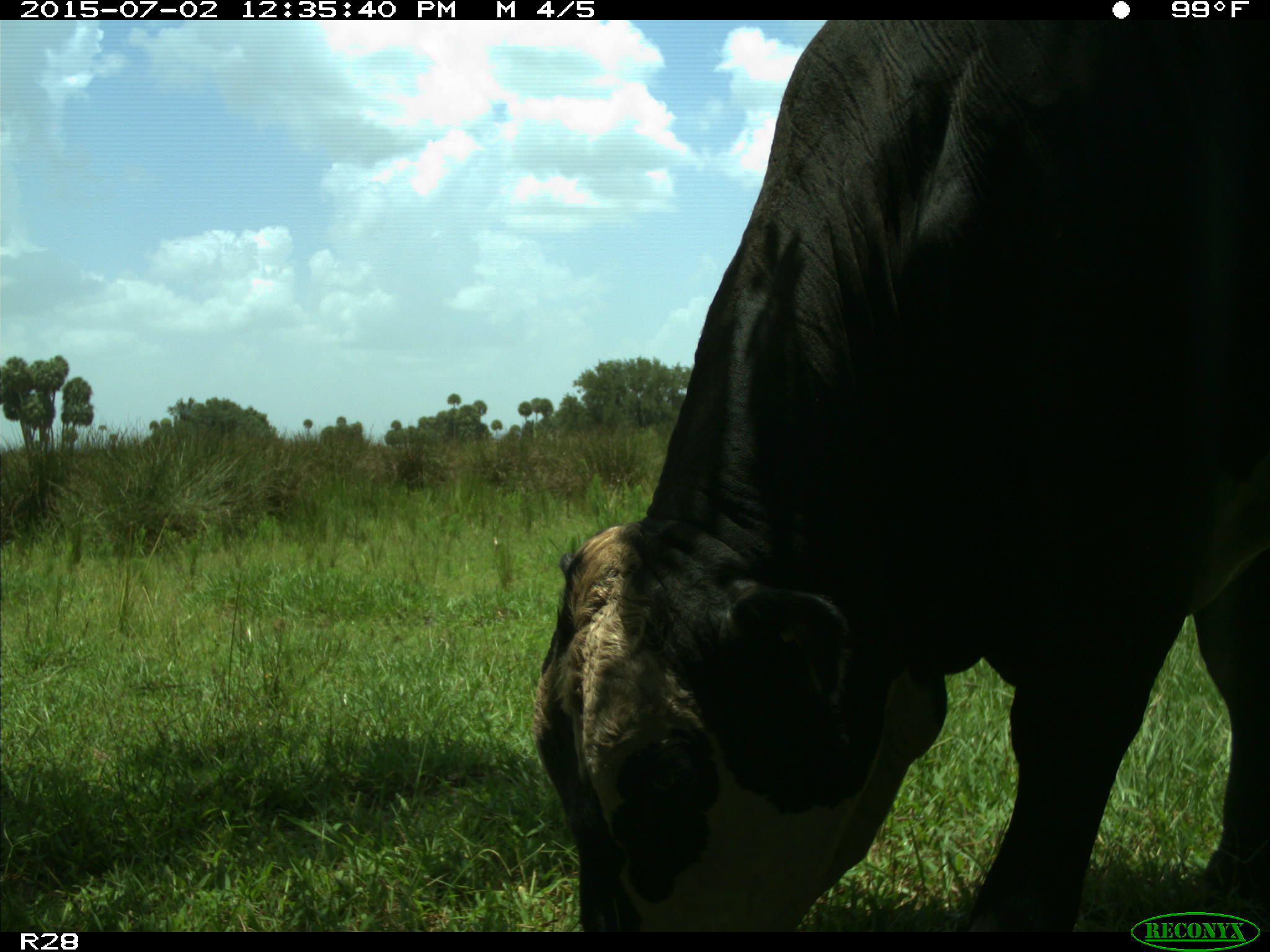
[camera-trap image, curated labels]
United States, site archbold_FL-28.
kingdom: Animalia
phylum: Chordata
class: Mammalia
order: Artiodactyla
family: Bovidae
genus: Bos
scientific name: Bos taurus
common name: domestic cow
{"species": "Bos taurus (domestic cow)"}